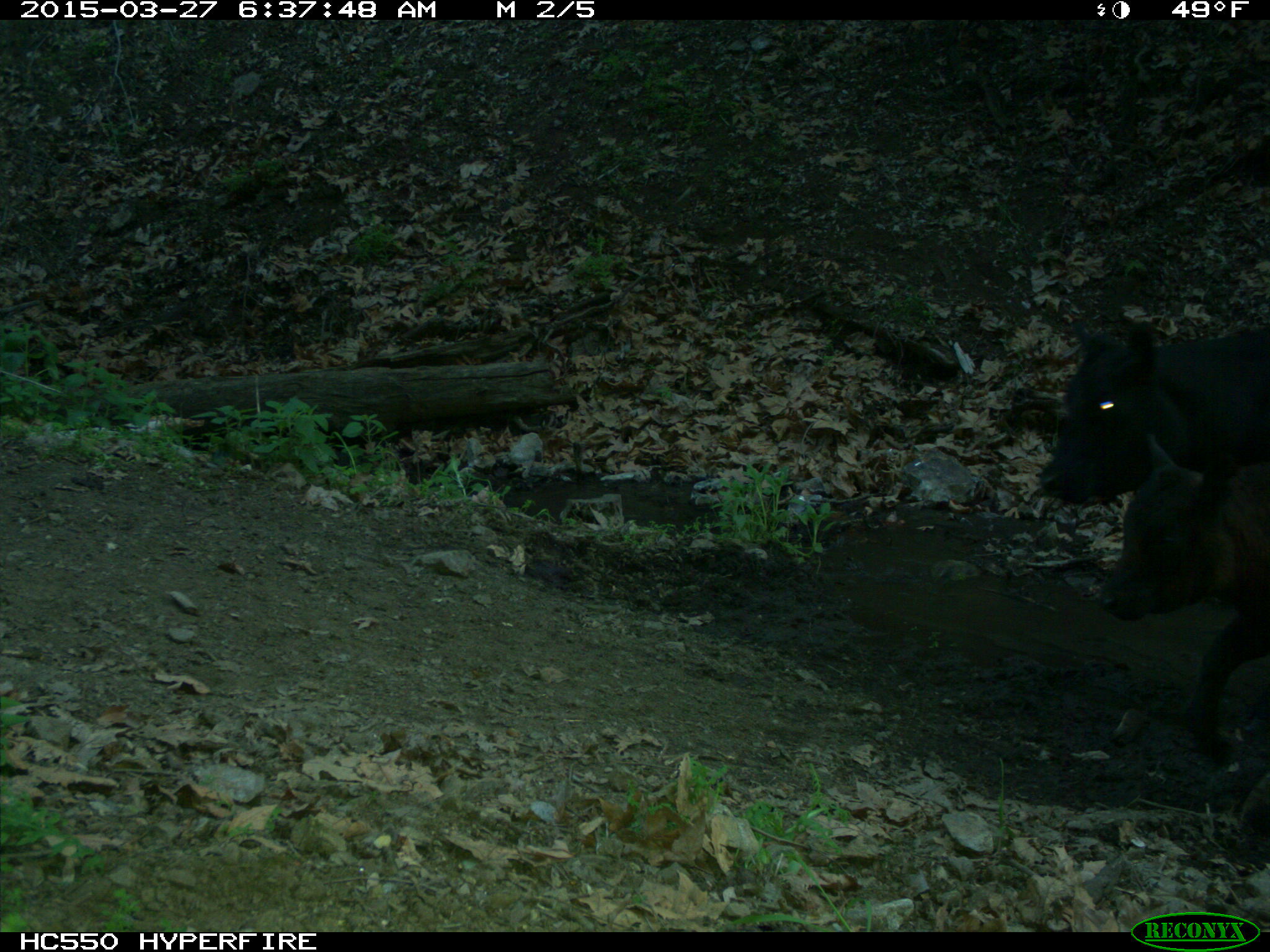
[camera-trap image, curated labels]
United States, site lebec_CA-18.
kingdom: Animalia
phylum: Chordata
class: Mammalia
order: Artiodactyla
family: Bovidae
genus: Bos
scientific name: Bos taurus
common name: domestic cow